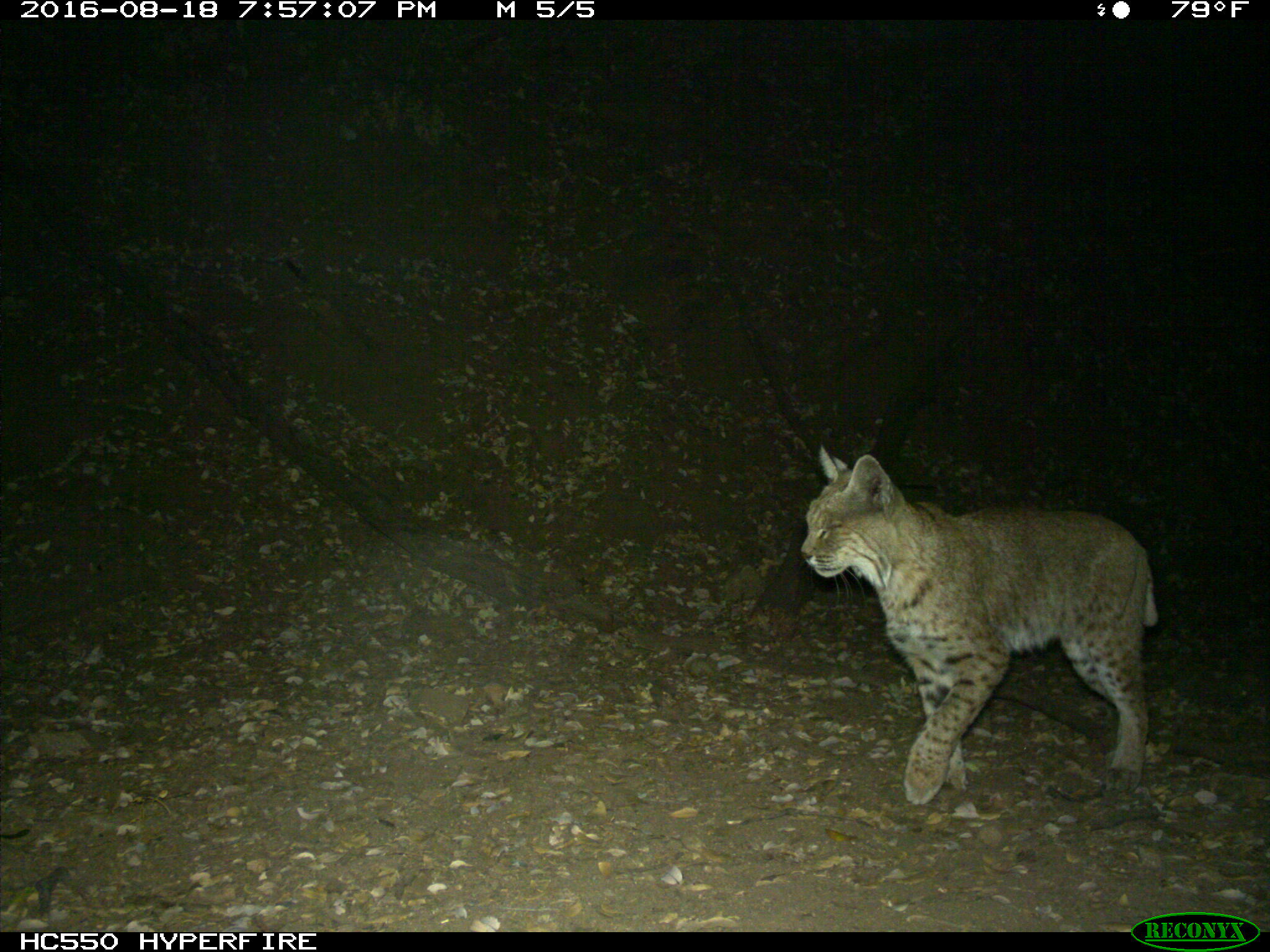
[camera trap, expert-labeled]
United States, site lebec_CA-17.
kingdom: Animalia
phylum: Chordata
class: Mammalia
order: Carnivora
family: Felidae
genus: Lynx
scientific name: Lynx rufus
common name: bobcat